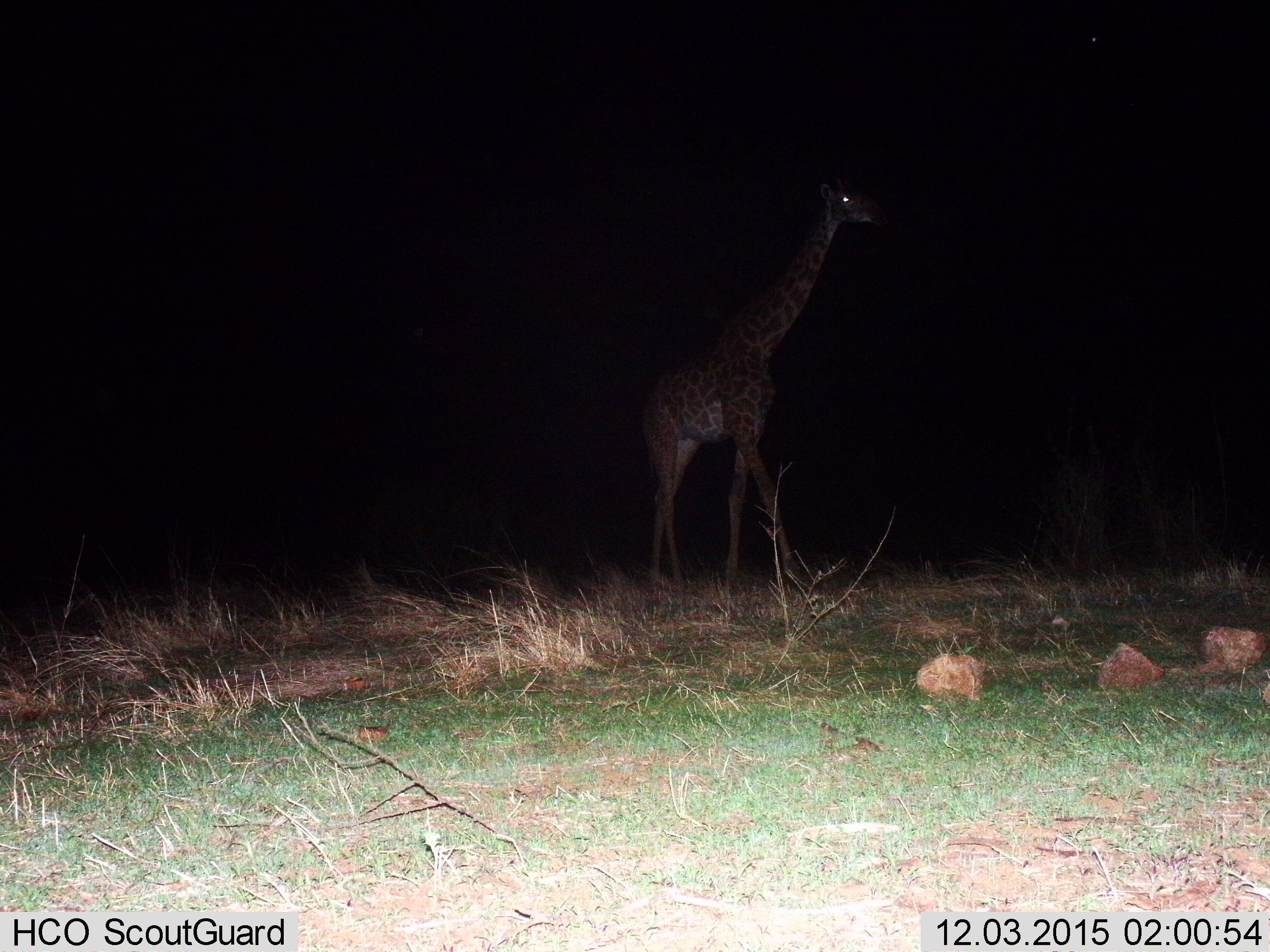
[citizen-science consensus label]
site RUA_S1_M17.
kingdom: Animalia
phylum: Chordata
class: Mammalia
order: Artiodactyla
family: Giraffidae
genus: Giraffa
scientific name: Giraffa camelopardalis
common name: giraffe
Giraffe (Giraffa camelopardalis), count 1. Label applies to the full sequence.